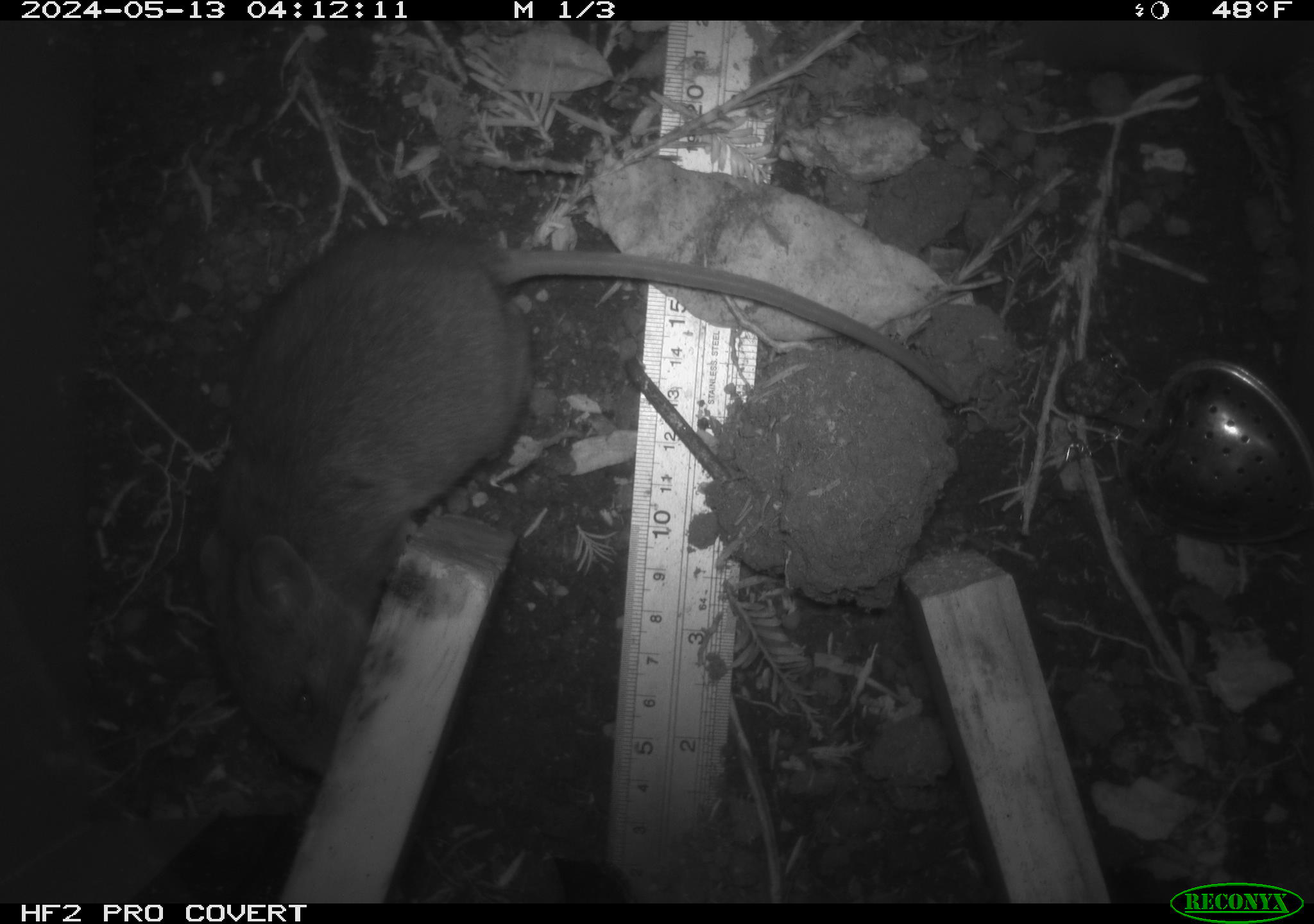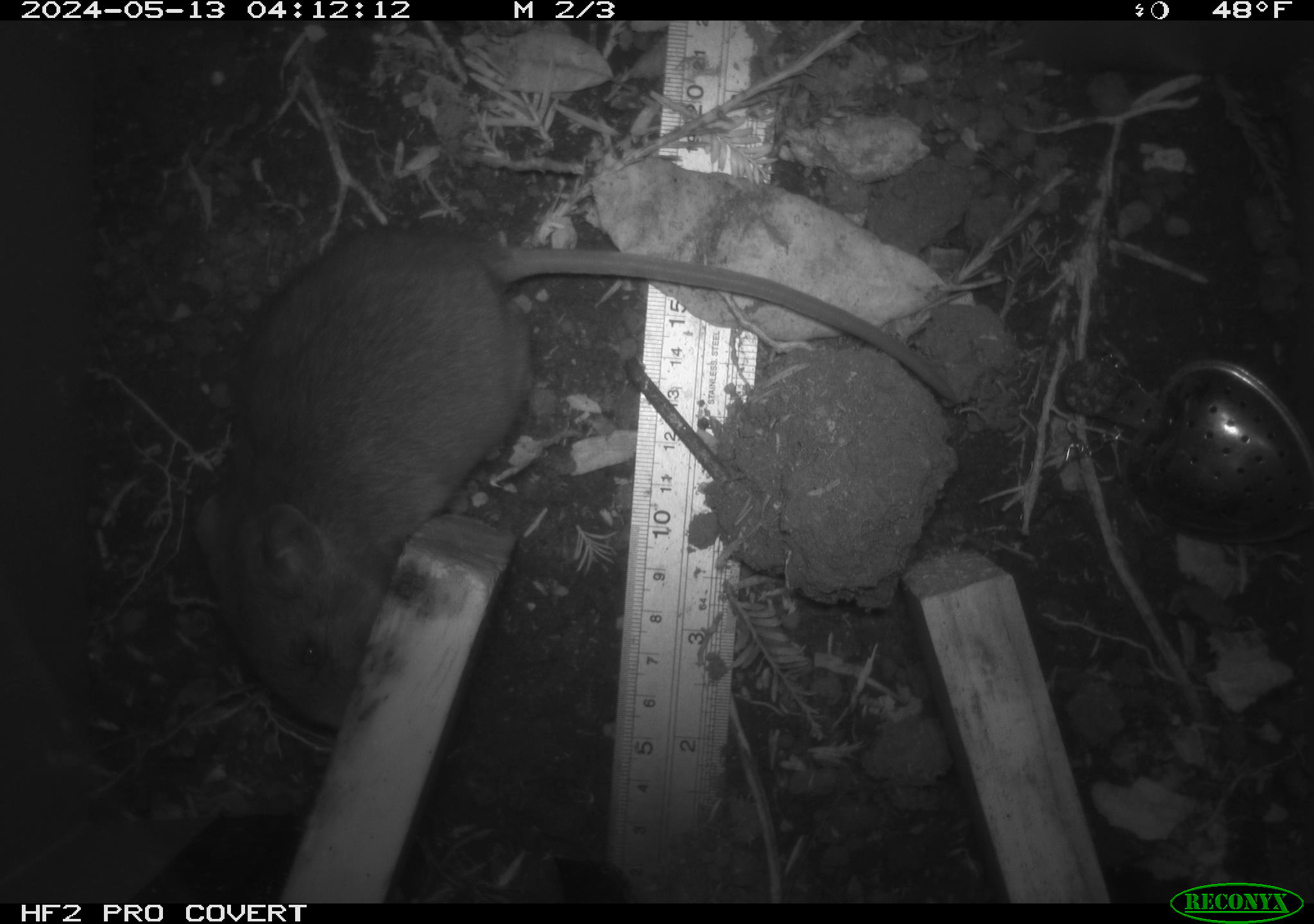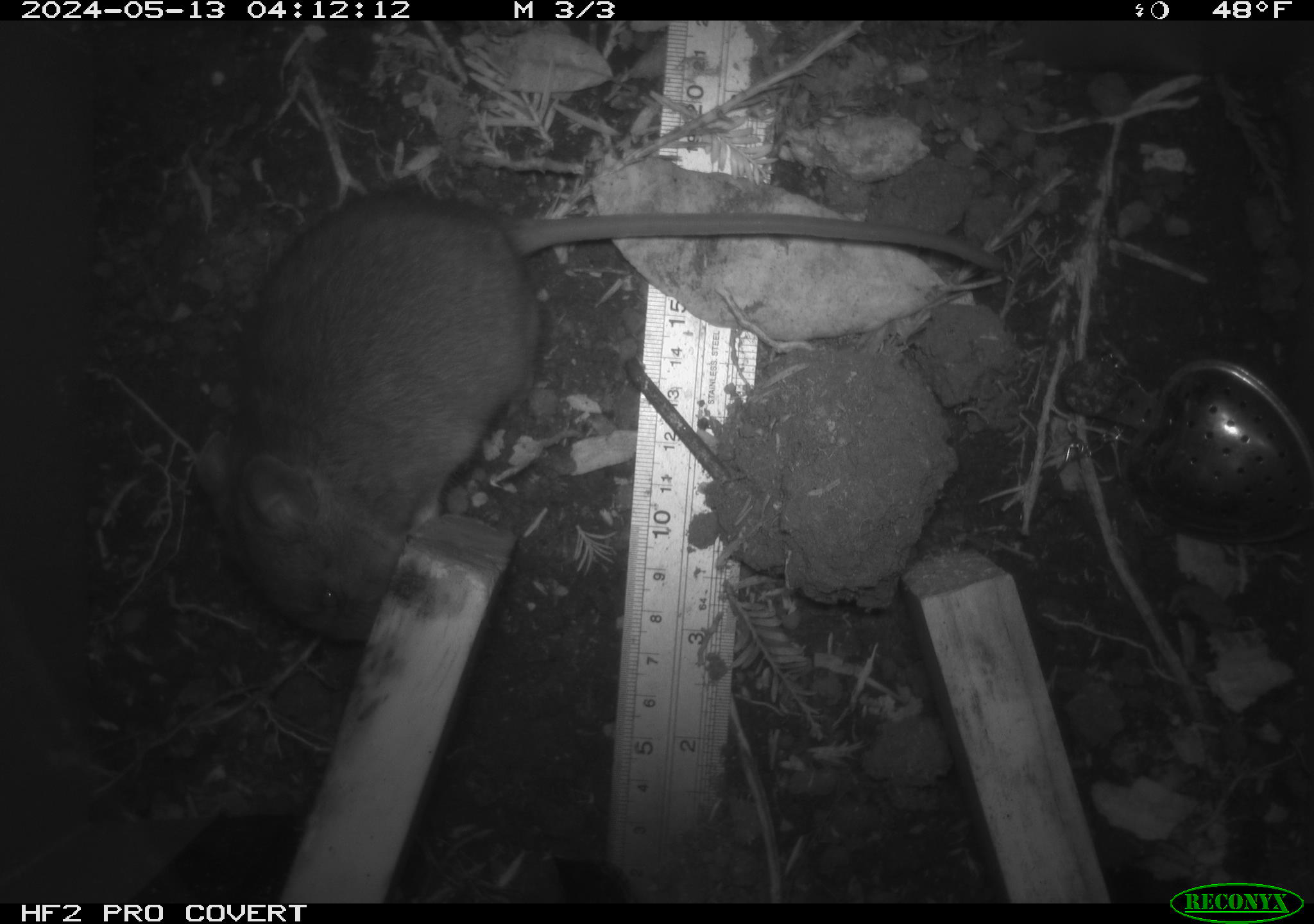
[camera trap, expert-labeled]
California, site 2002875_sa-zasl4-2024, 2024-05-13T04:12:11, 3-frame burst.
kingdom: Animalia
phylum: Chordata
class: Mammalia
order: Rodentia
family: Cricetidae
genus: Neotoma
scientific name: Neotoma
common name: pack rat or woodrat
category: neotoma species